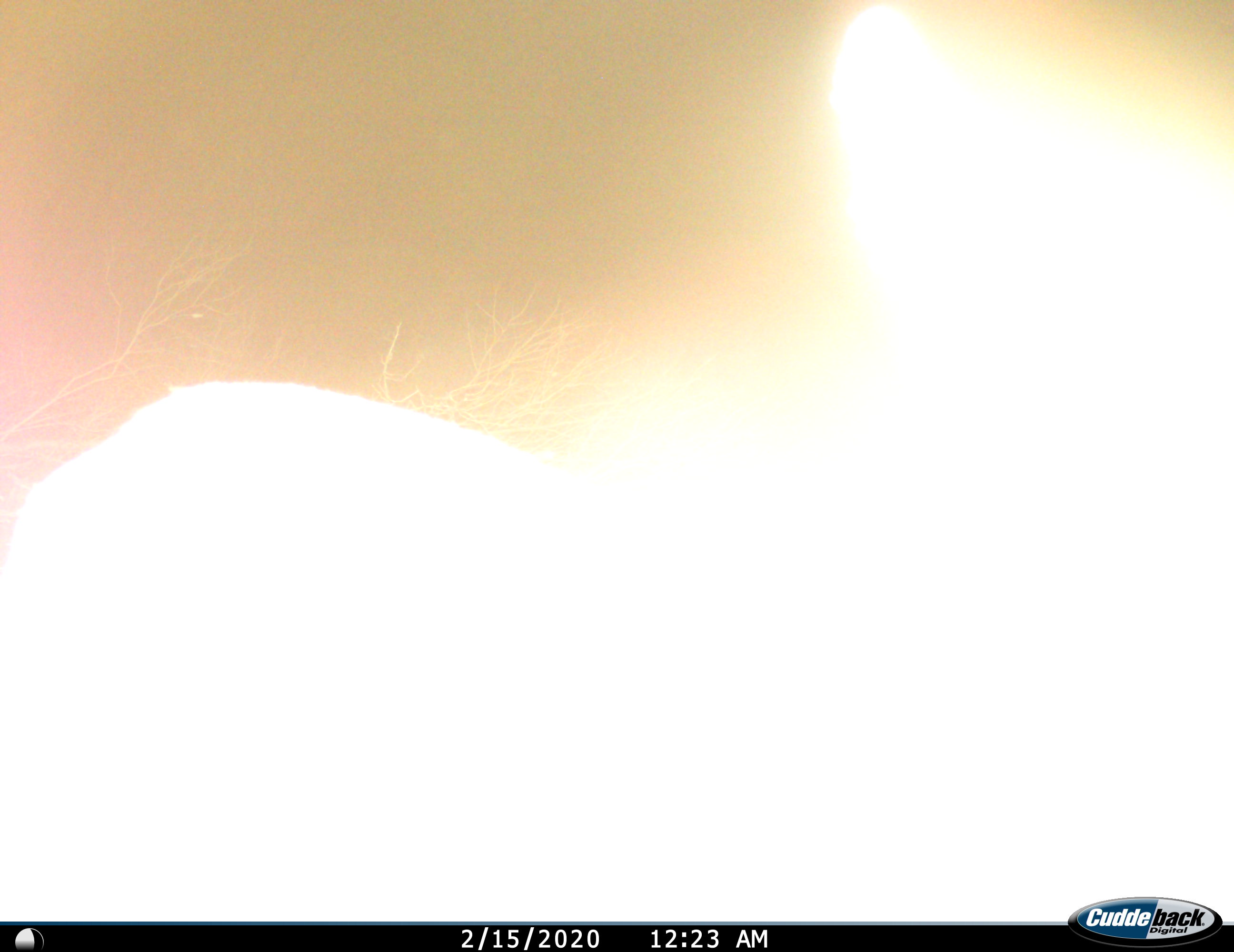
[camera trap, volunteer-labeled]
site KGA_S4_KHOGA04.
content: unidentified animal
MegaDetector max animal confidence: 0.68